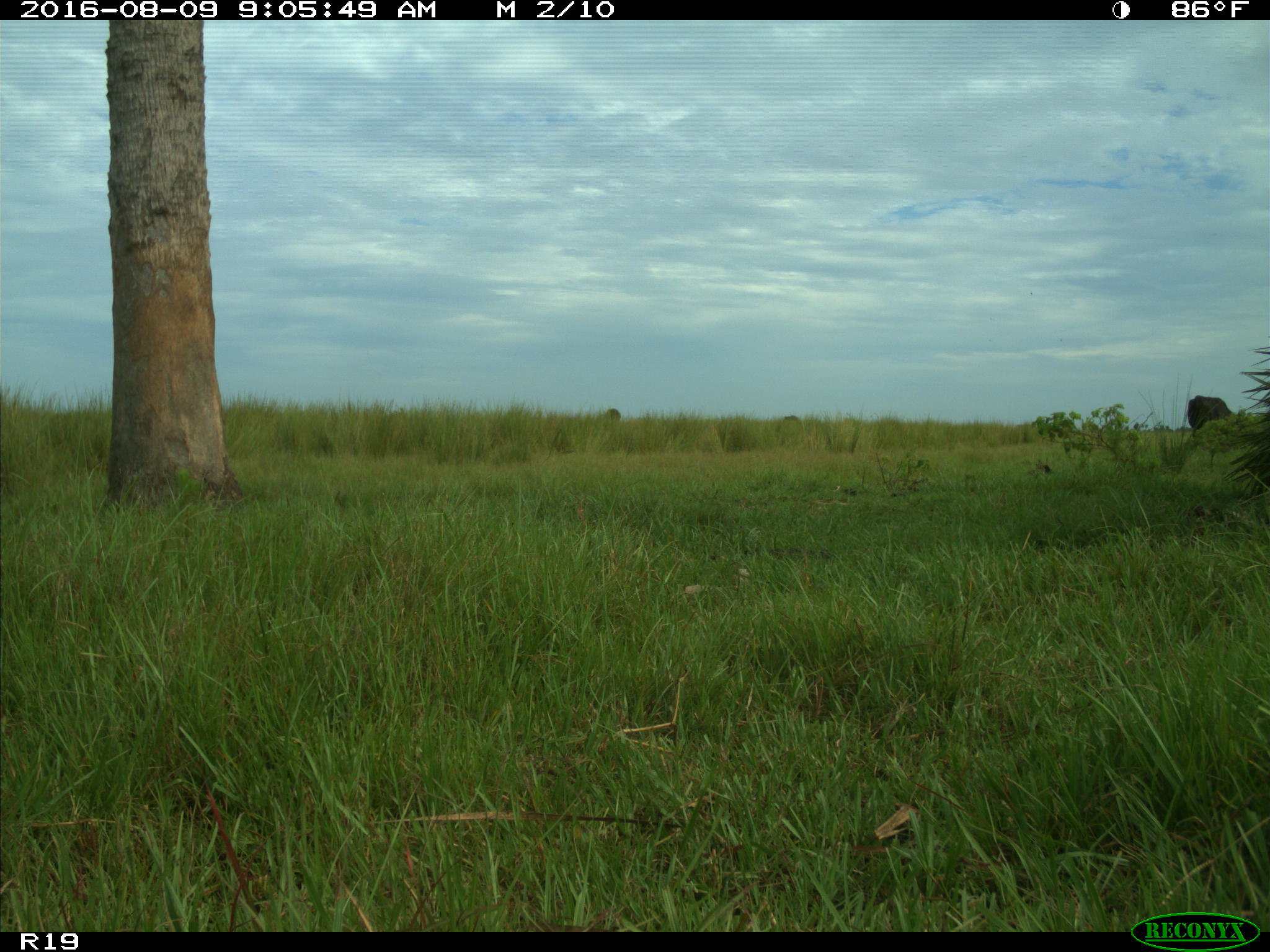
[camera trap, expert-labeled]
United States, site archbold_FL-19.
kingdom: Animalia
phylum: Chordata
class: Mammalia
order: Artiodactyla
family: Bovidae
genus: Bos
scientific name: Bos taurus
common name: domestic cow